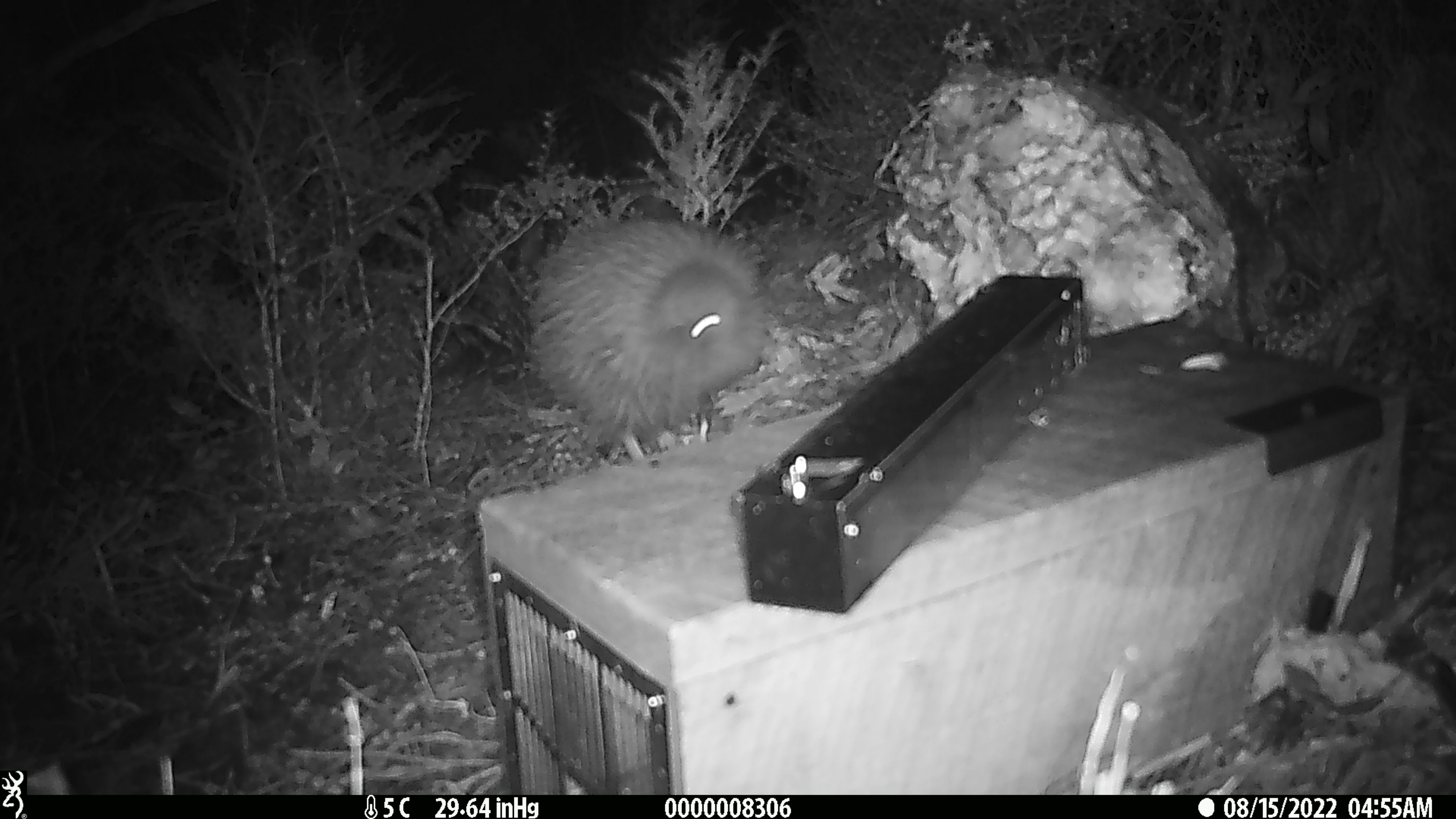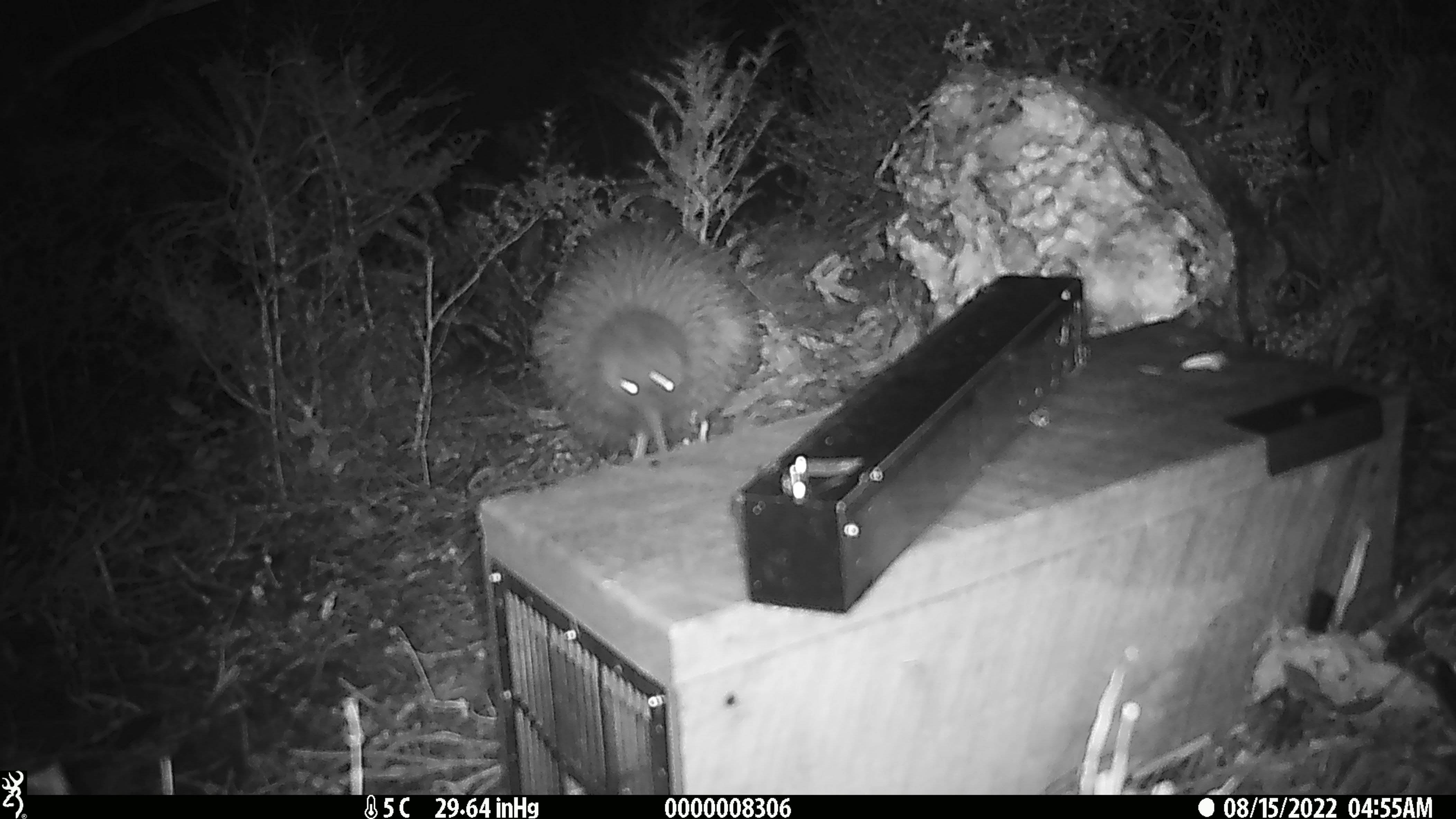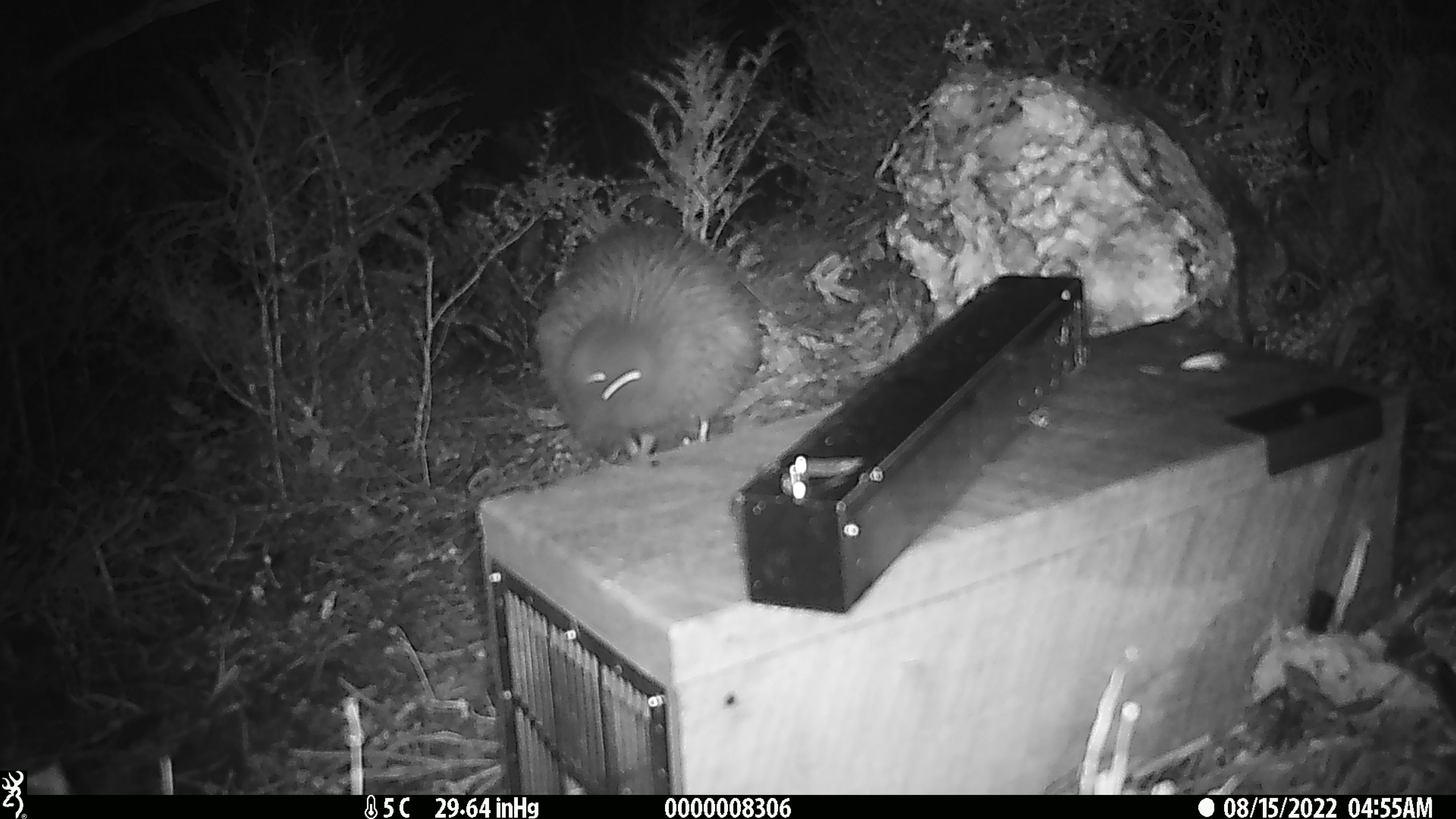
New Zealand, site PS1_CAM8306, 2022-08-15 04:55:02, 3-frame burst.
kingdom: Animalia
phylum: Chordata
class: Aves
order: Apterygiformes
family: Apterygidae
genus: Apteryx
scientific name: Apteryx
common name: kiwi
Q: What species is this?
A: Kiwi (Apteryx).